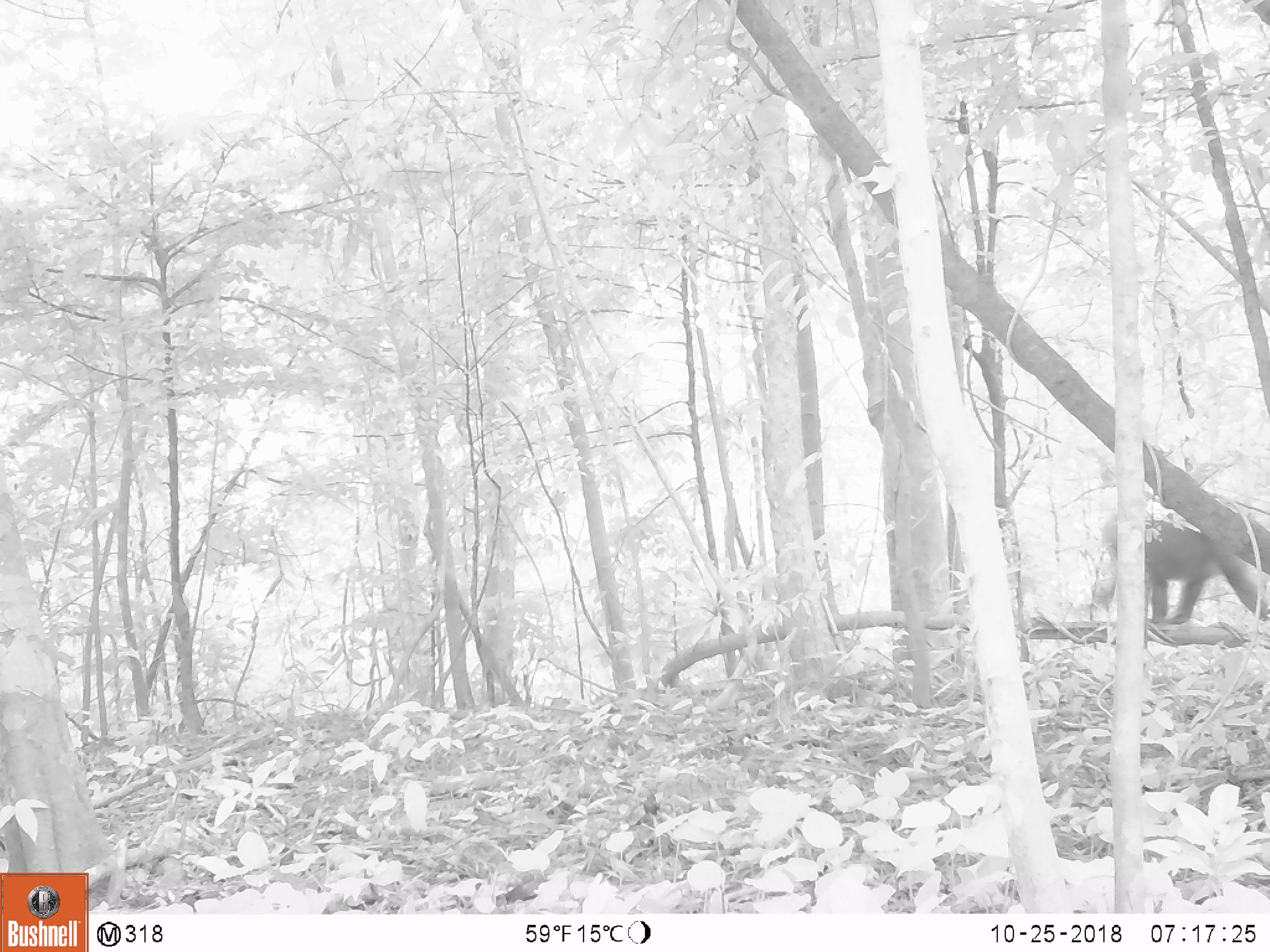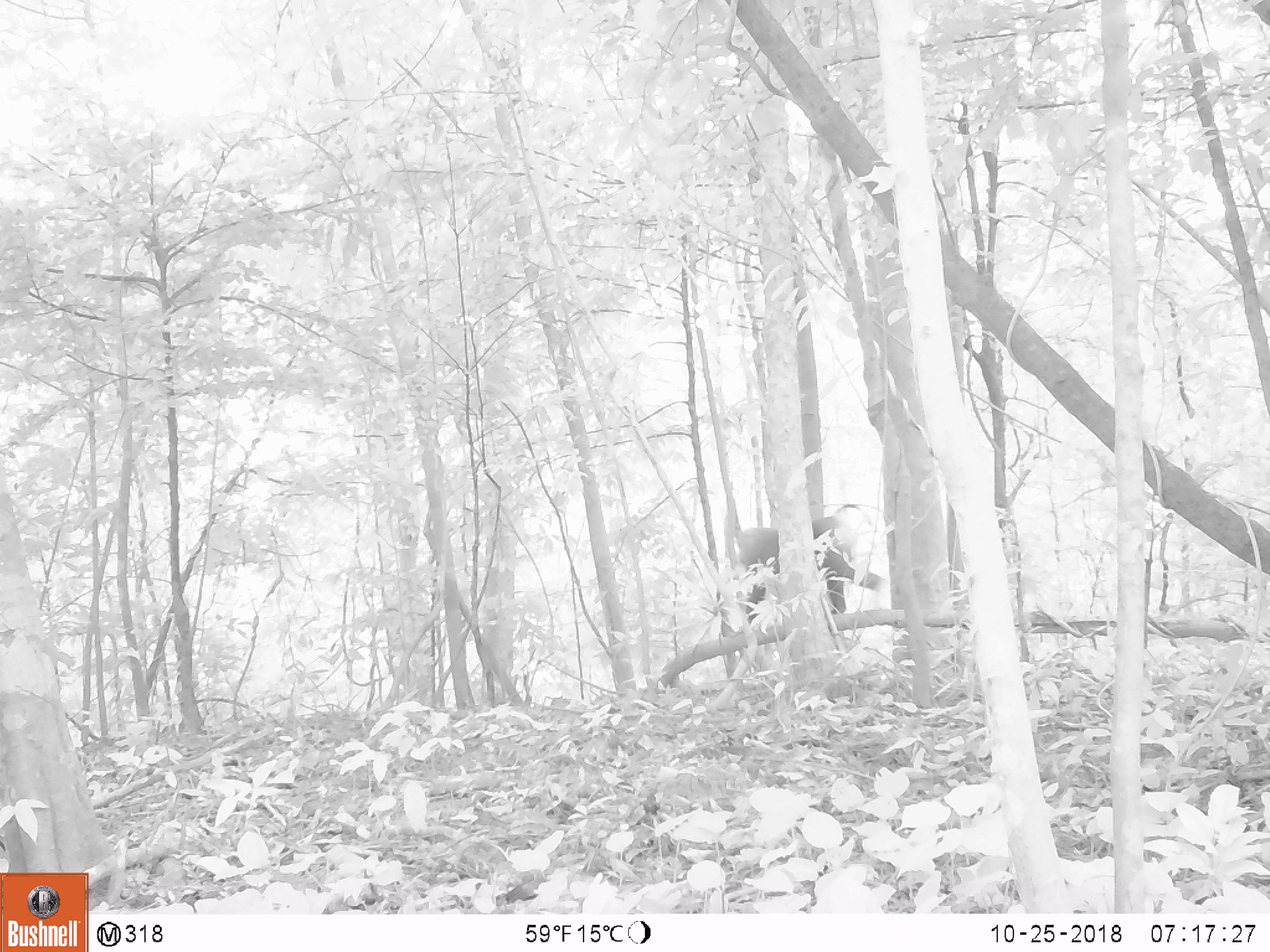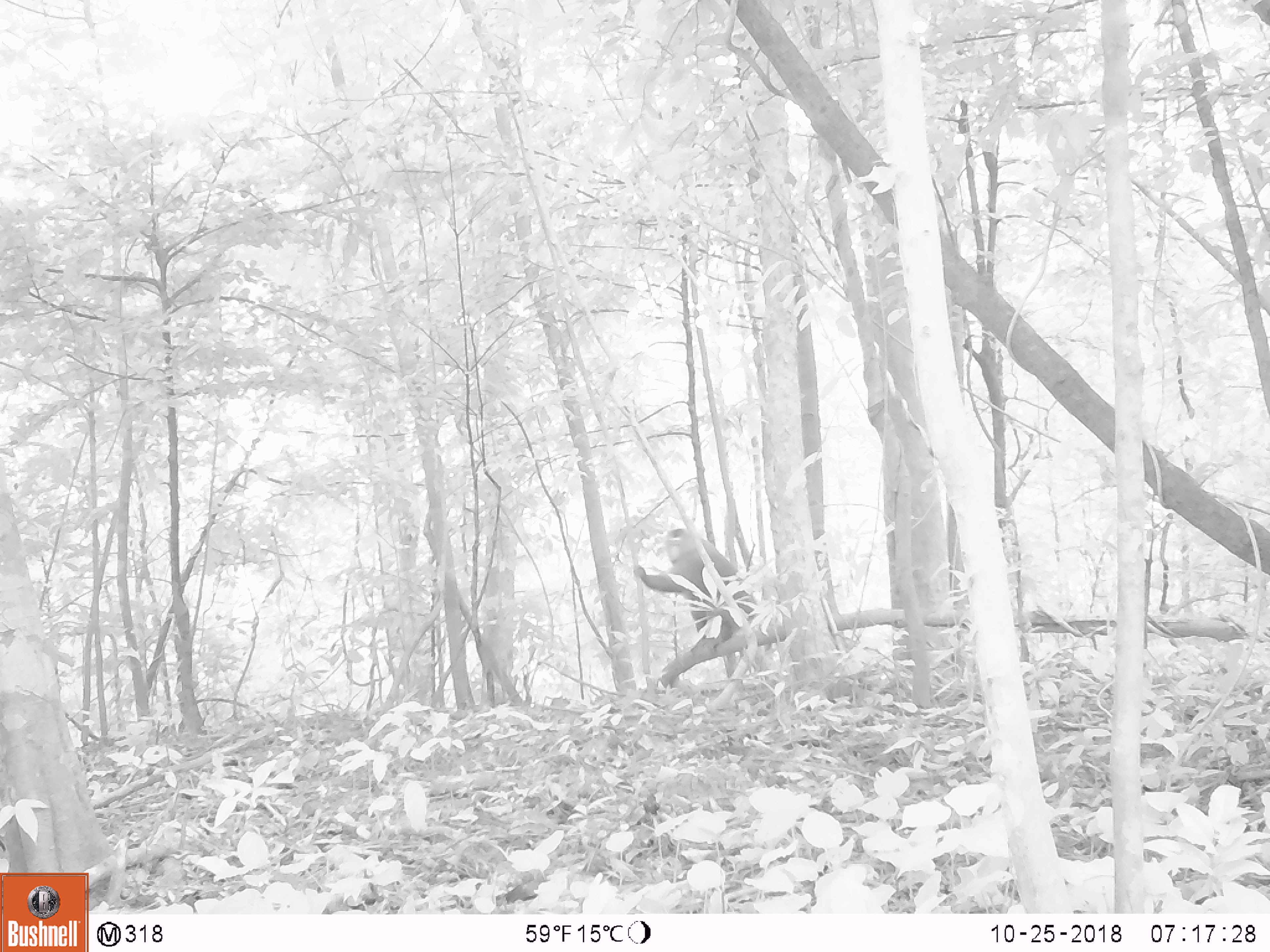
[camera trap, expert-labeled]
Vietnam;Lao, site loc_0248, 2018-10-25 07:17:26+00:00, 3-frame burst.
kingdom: Animalia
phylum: Chordata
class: Mammalia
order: Primates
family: Cercopithecidae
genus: Macaca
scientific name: Macaca nemestrina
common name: pig-tailed macaque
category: pig tailed macaque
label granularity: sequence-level